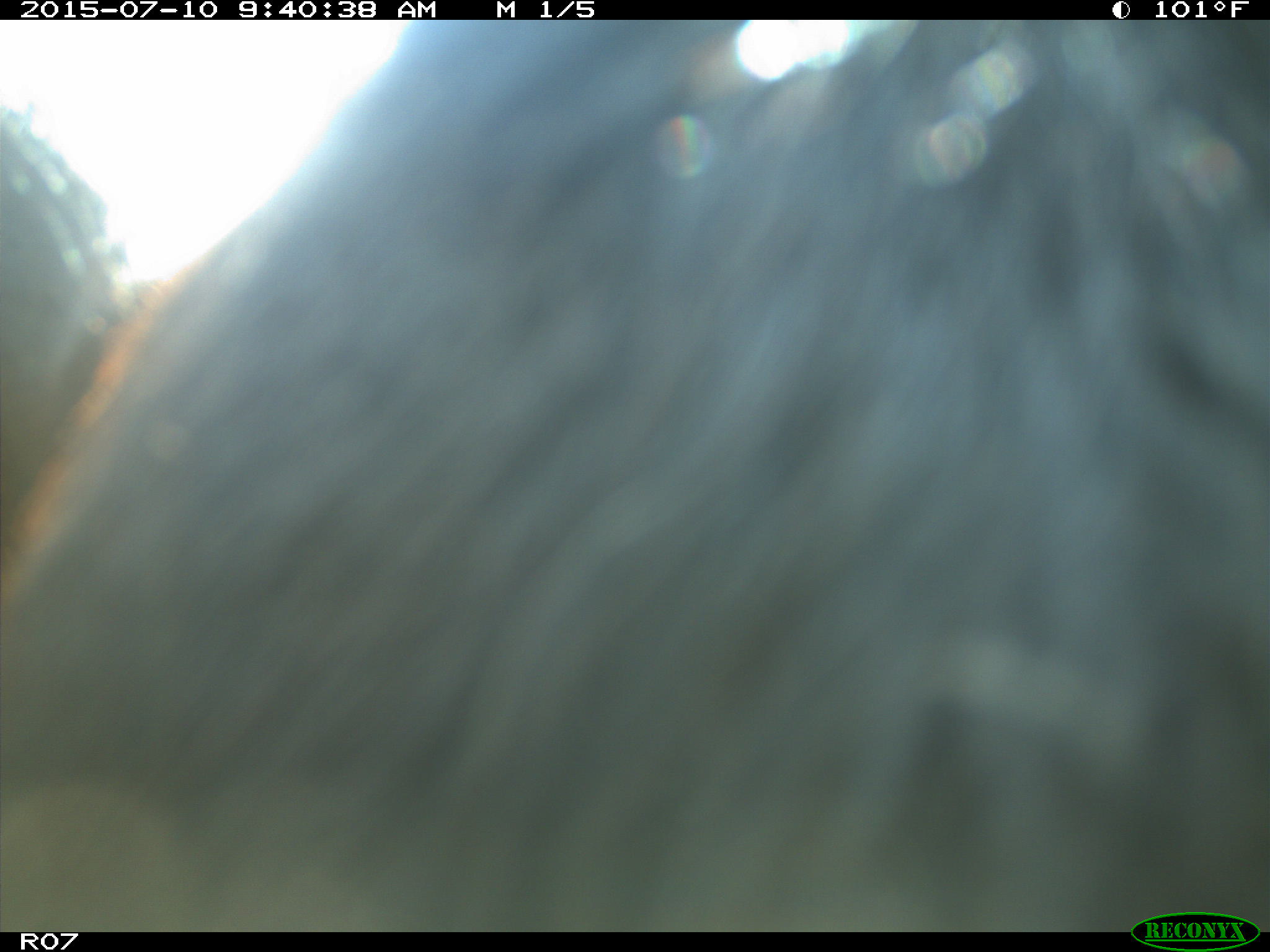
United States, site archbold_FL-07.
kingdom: Animalia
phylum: Chordata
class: Mammalia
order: Artiodactyla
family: Bovidae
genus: Bos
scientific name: Bos taurus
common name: domestic cow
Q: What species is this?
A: Bos taurus (domestic cow).